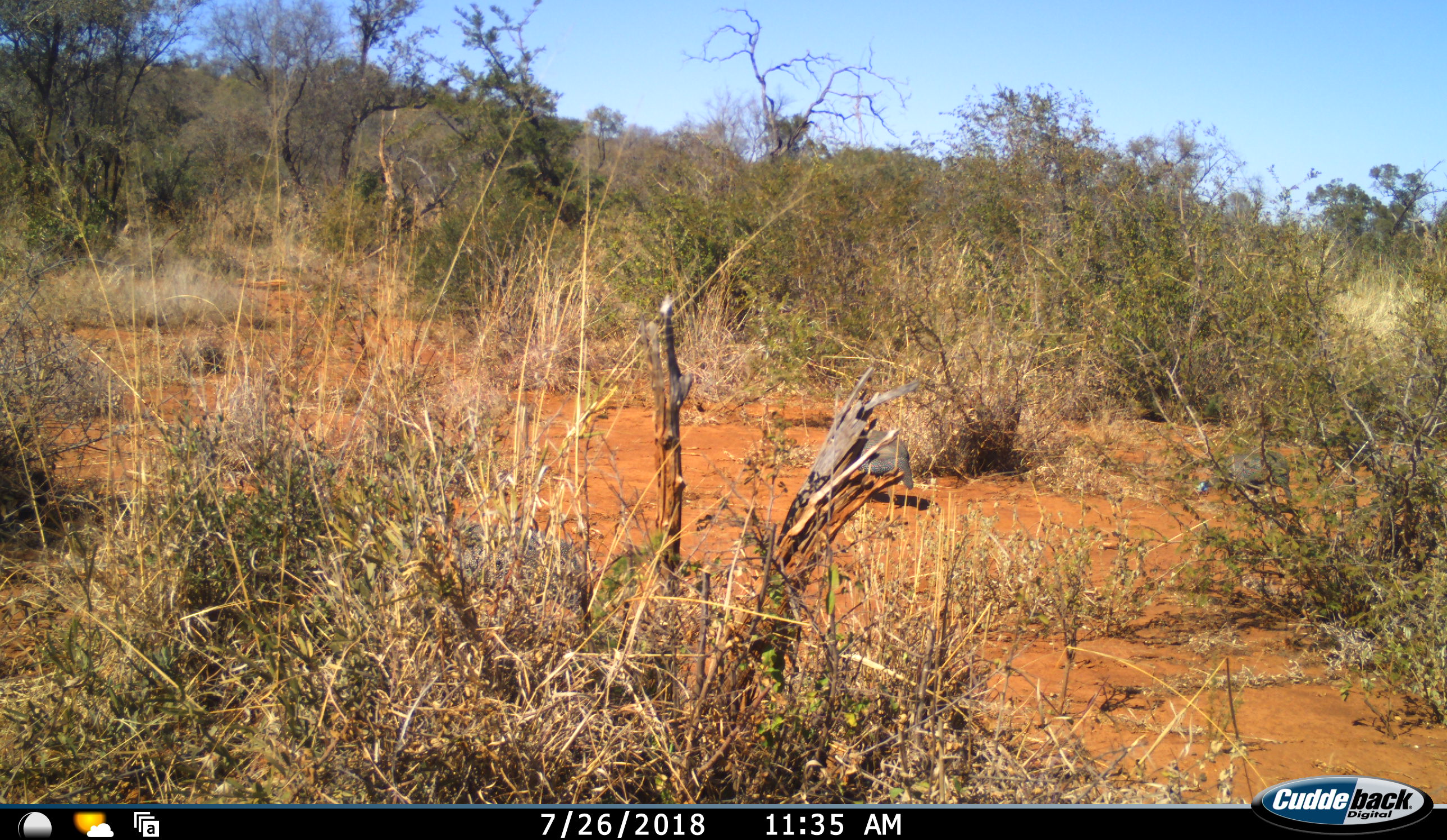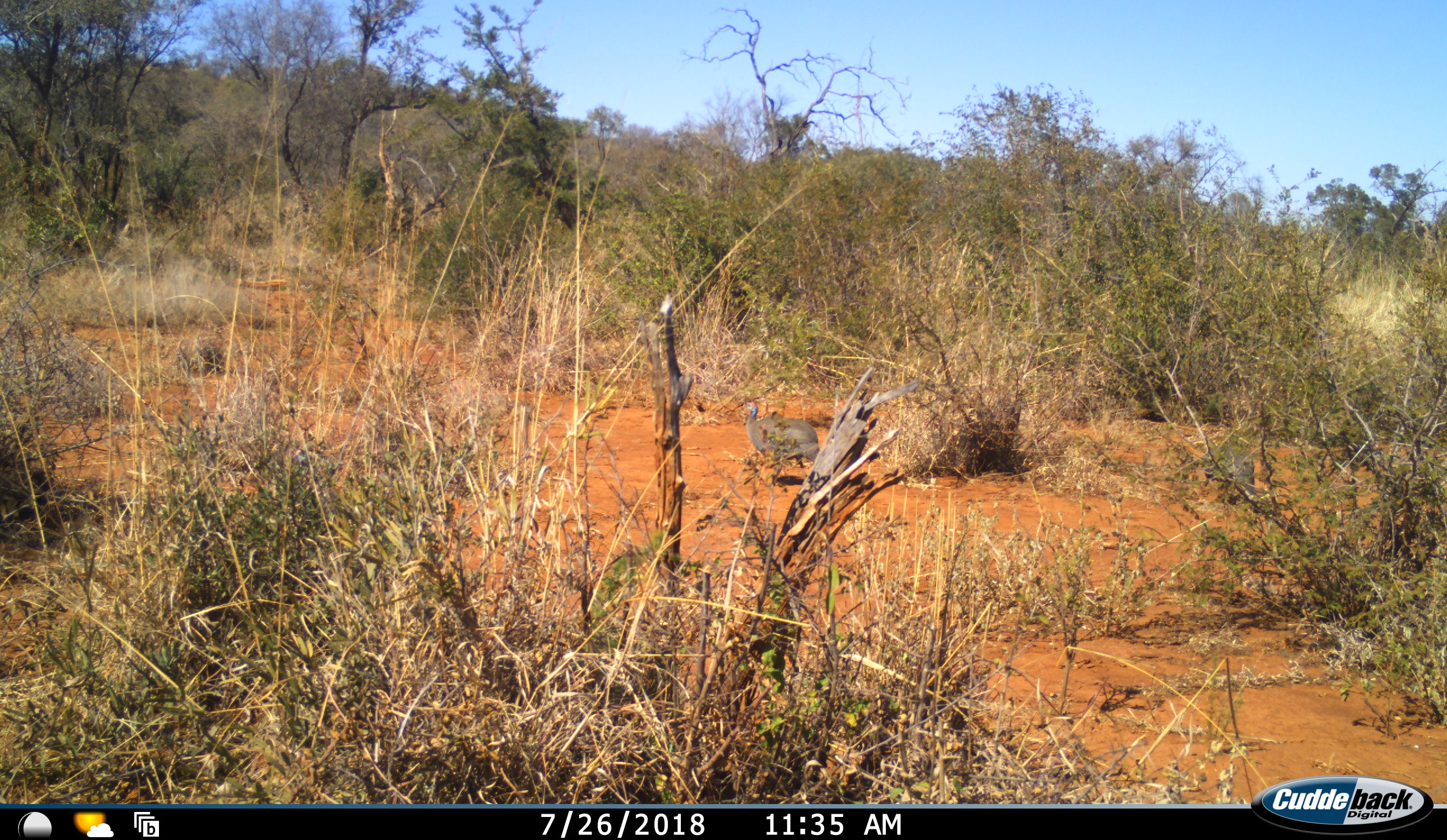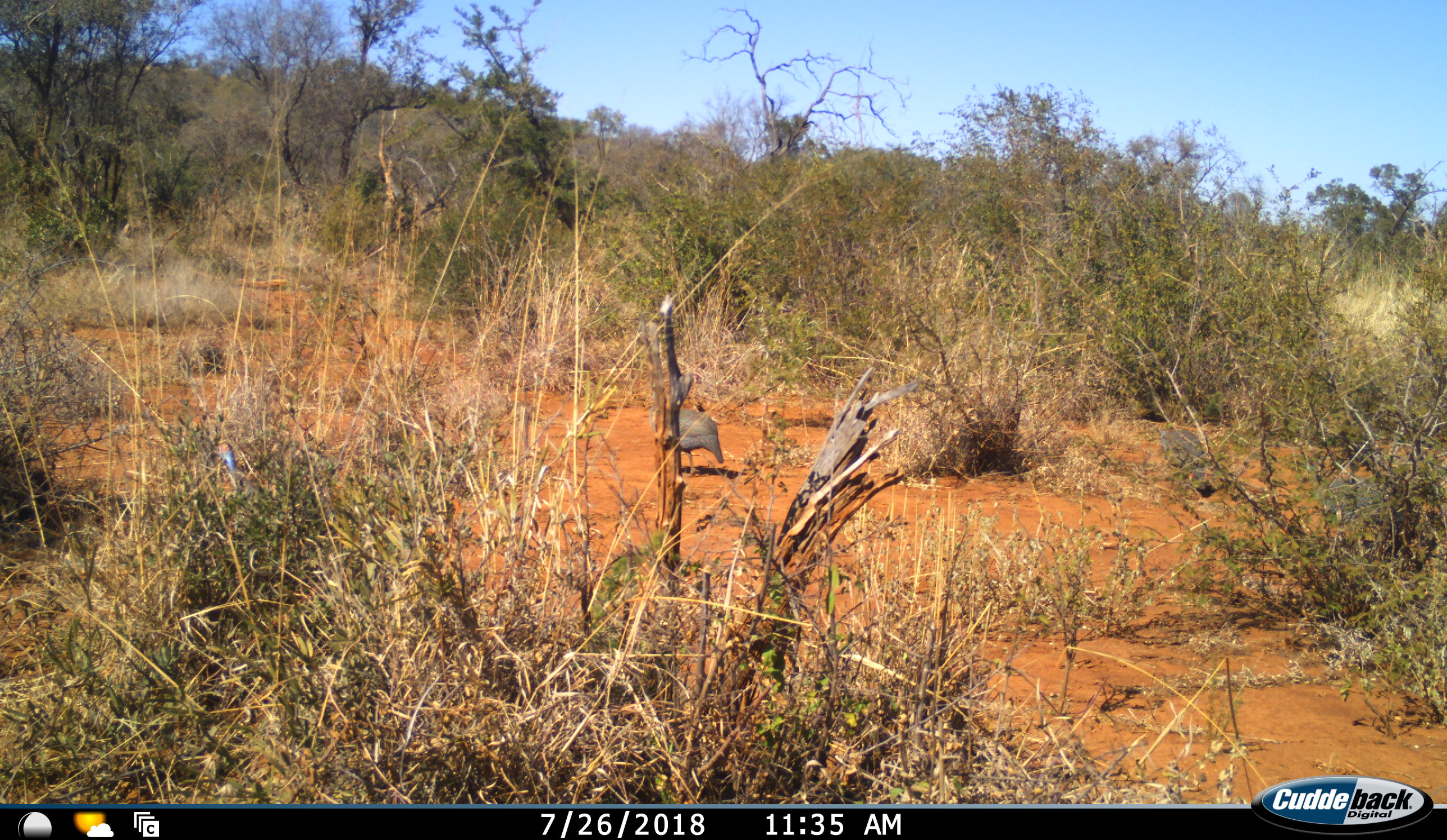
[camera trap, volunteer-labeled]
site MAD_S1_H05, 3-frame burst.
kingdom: Animalia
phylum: Chordata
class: Aves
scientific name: Aves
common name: bird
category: birdother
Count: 3.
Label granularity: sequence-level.